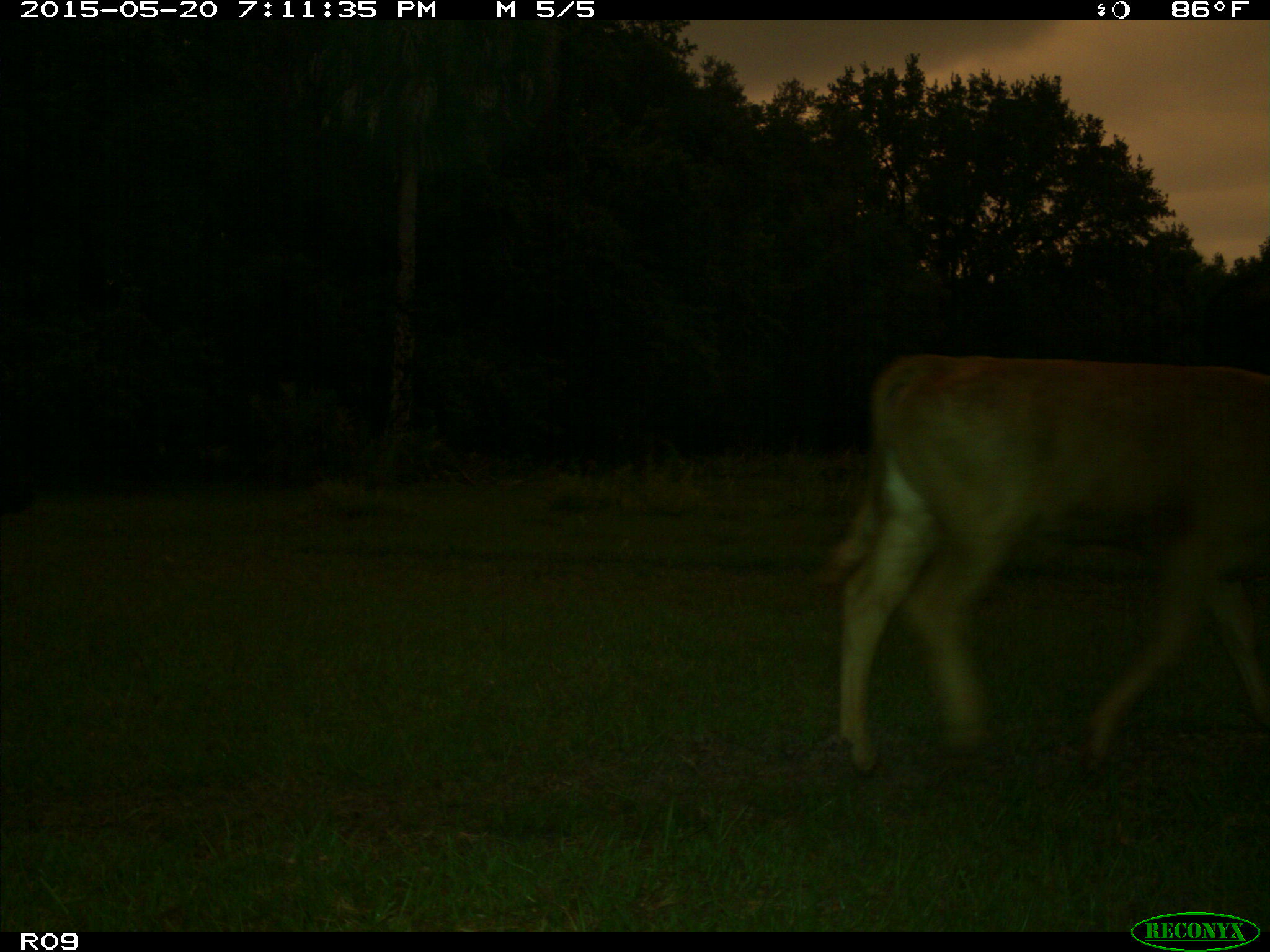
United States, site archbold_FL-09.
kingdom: Animalia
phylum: Chordata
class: Mammalia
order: Artiodactyla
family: Bovidae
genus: Bos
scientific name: Bos taurus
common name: domestic cow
Bos taurus (domestic cow).